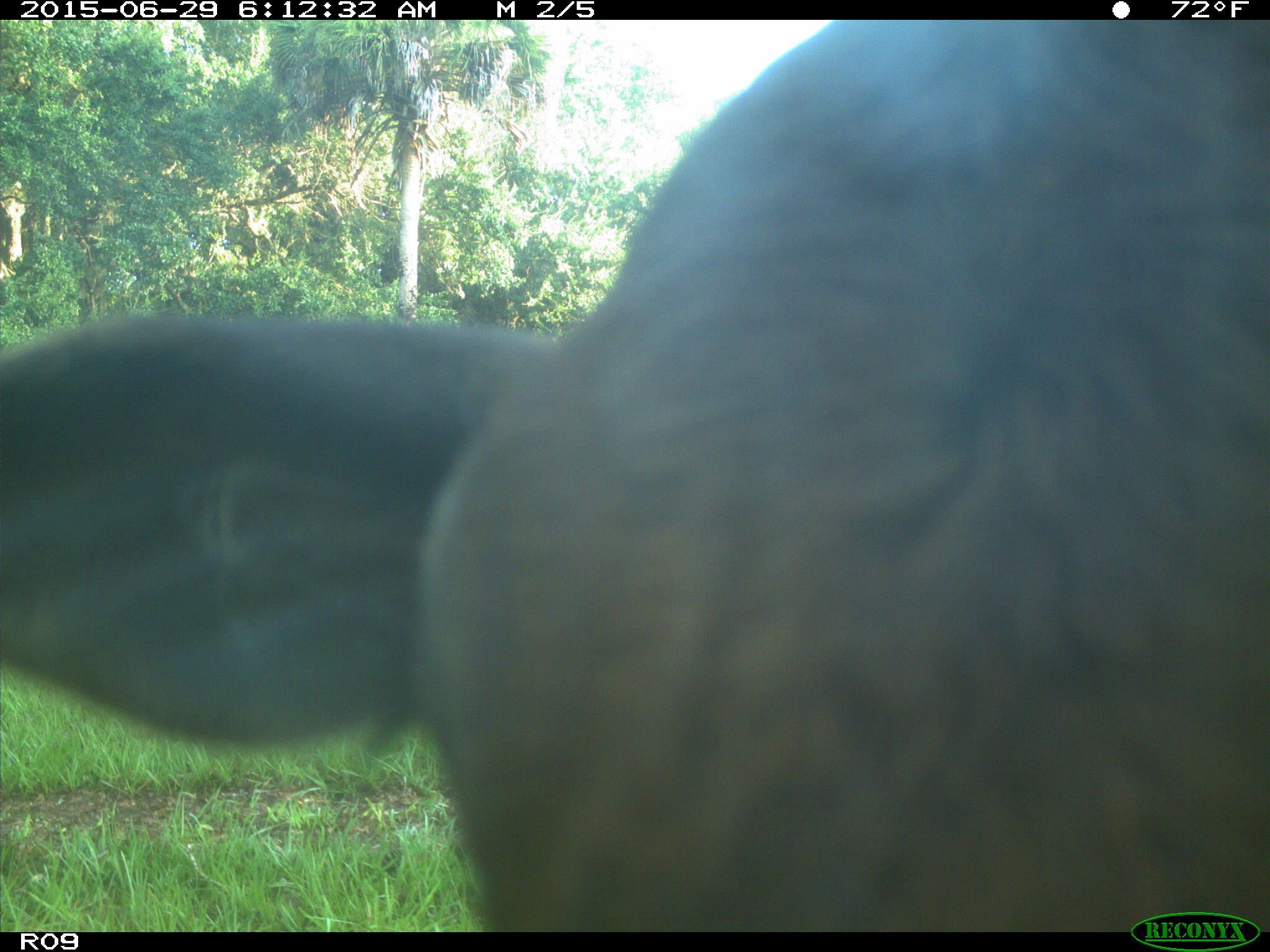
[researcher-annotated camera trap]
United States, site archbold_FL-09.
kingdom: Animalia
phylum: Chordata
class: Mammalia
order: Artiodactyla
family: Bovidae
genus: Bos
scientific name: Bos taurus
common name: domestic cow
Bos taurus (domestic cow).